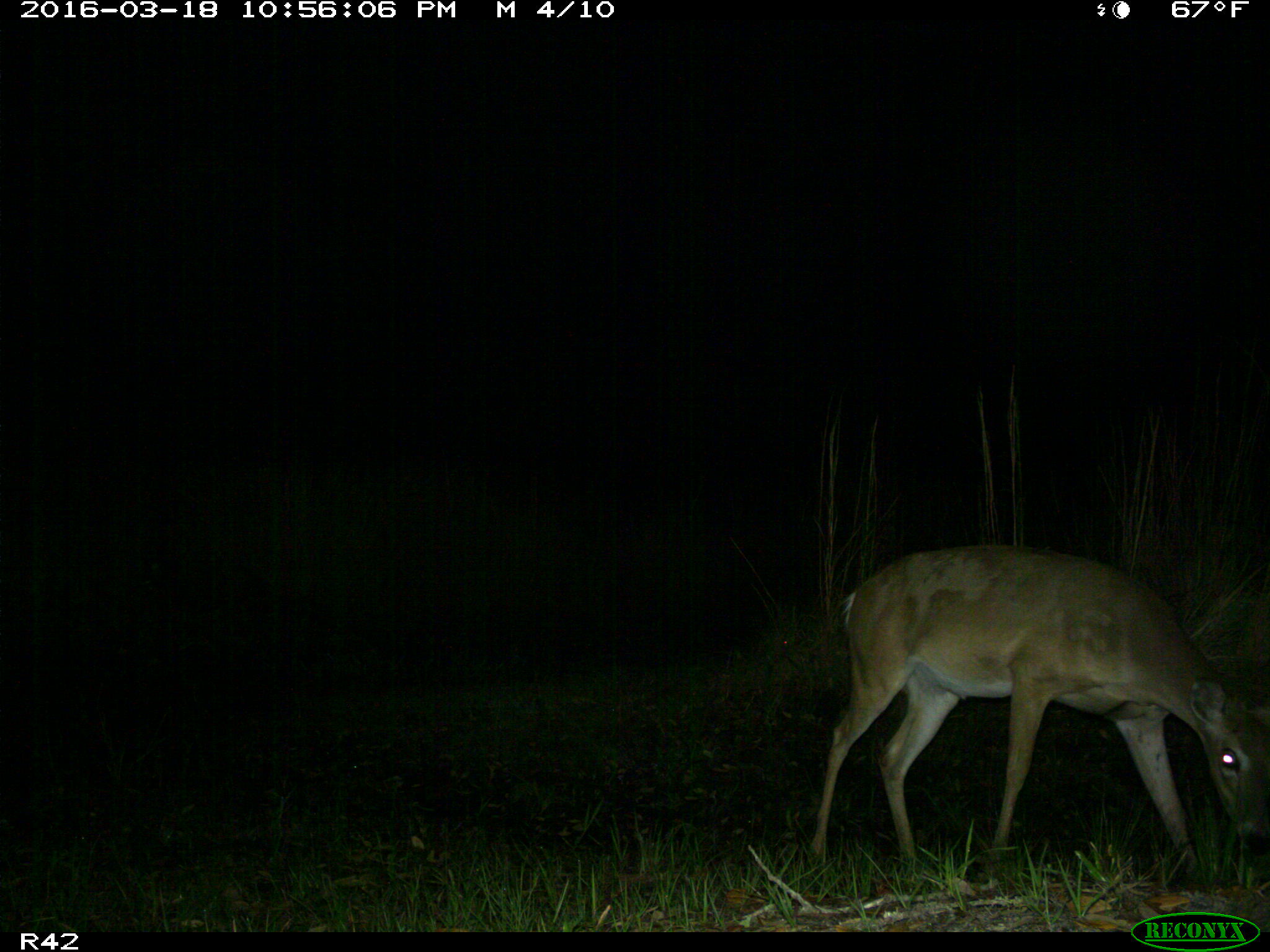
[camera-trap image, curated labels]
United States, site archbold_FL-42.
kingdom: Animalia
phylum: Chordata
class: Mammalia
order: Artiodactyla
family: Cervidae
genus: Odocoileus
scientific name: Odocoileus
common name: deer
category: unidentified deer